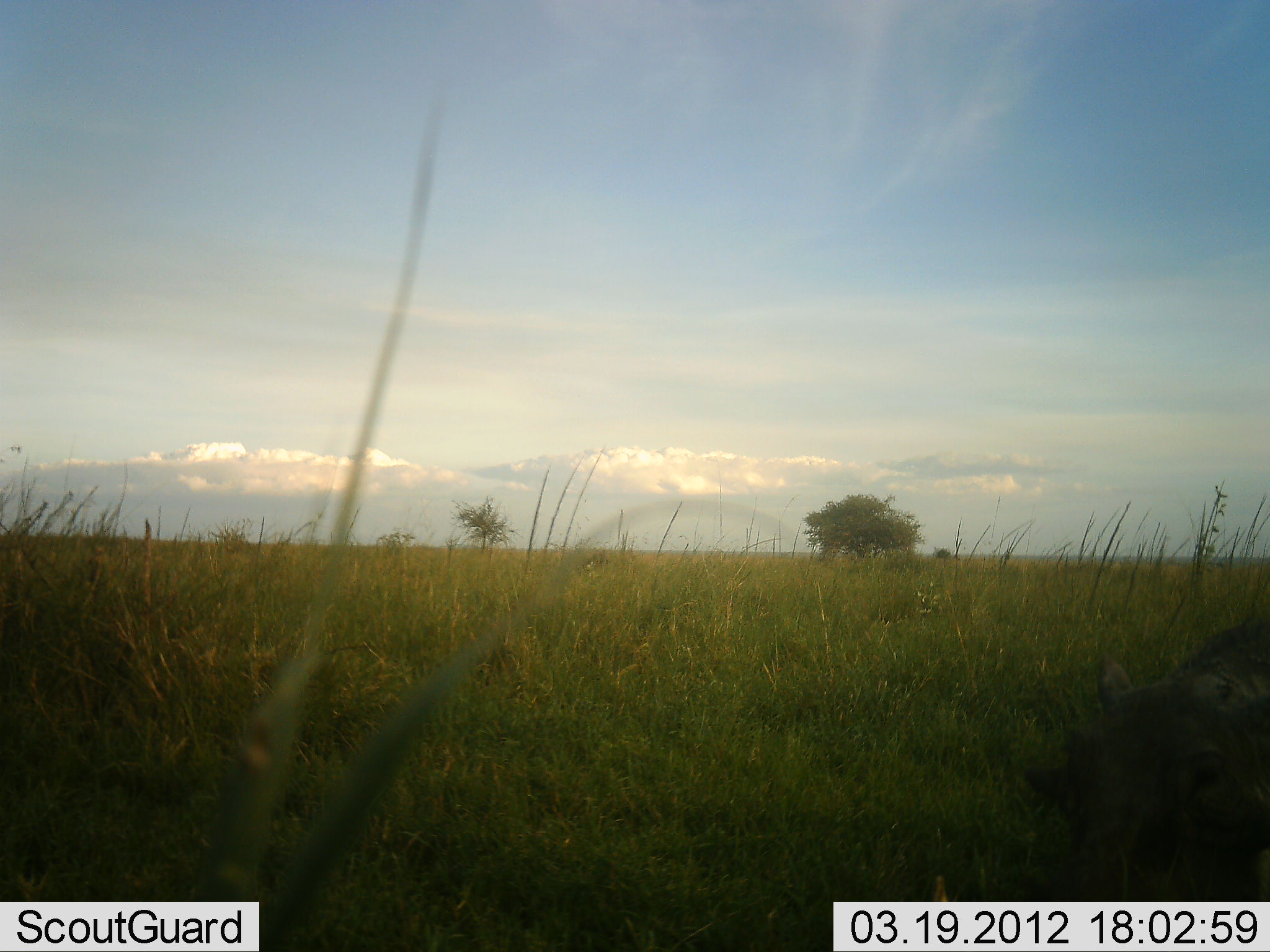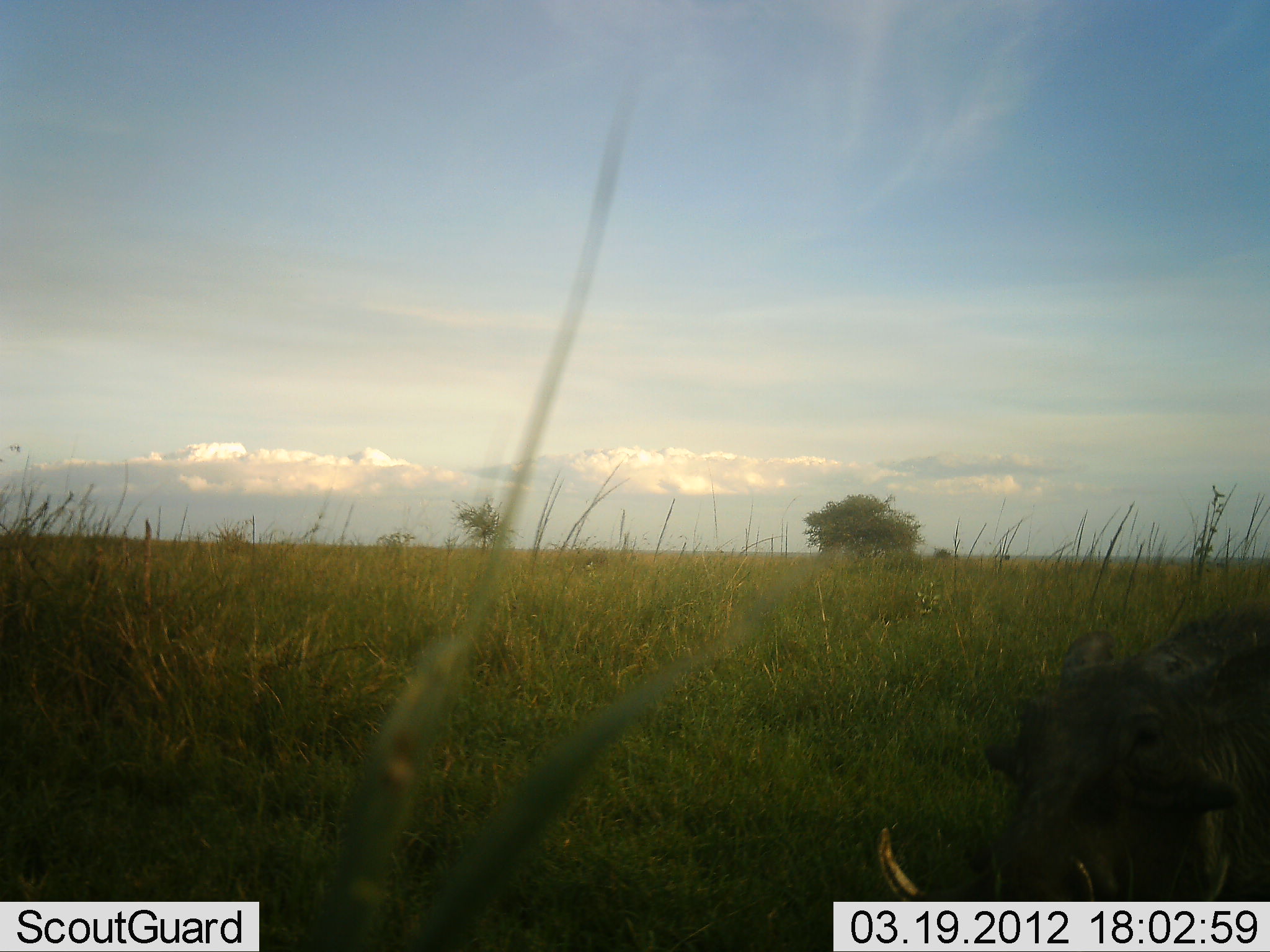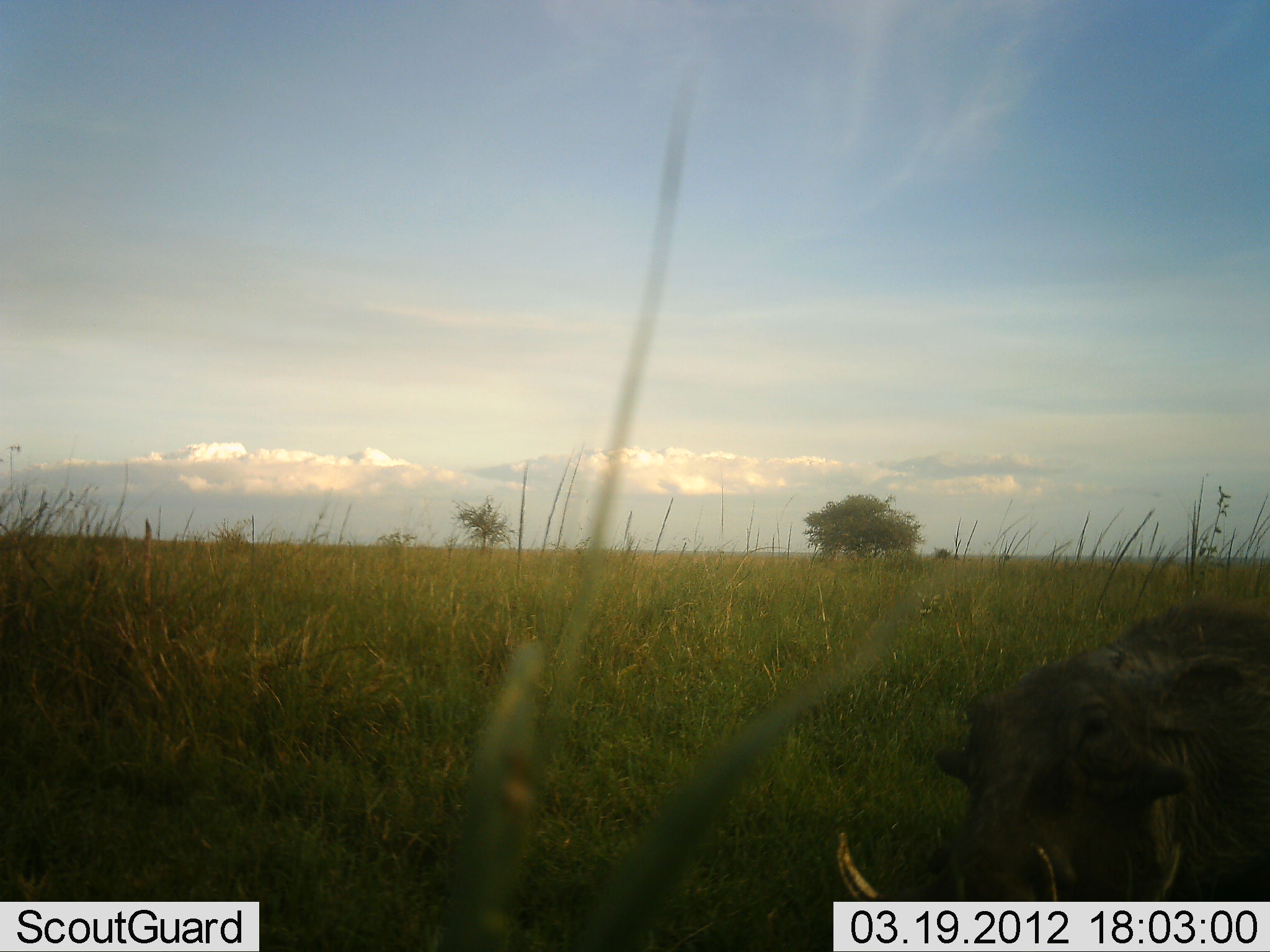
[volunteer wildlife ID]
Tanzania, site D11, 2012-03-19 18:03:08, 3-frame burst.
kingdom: Animalia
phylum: Chordata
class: Mammalia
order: Artiodactyla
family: Suidae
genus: Phacochoerus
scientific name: Phacochoerus africanus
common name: warthog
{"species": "warthog (Phacochoerus africanus)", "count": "1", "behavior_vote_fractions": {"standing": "33%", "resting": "5%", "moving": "62%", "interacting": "0%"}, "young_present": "0%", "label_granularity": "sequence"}